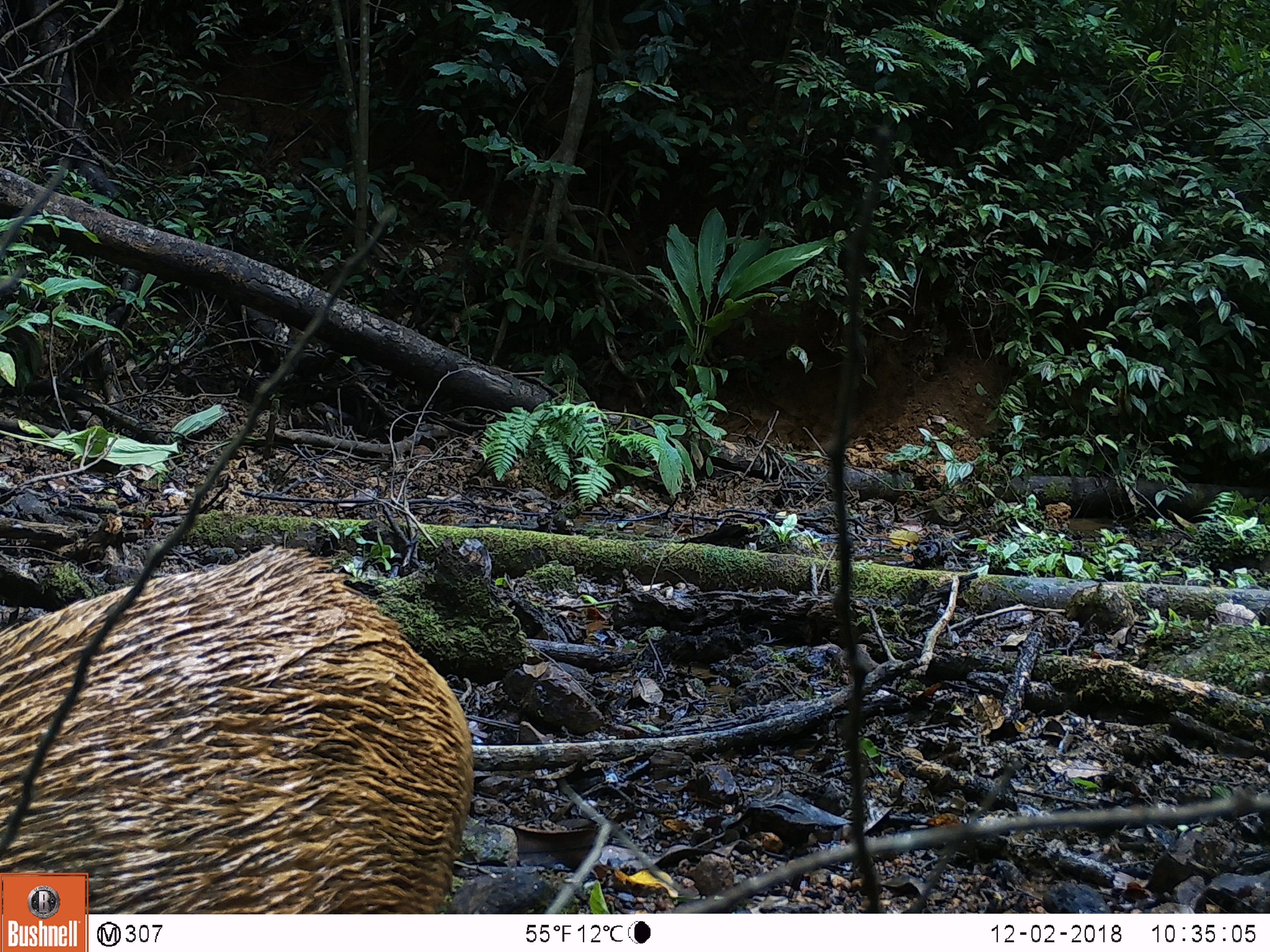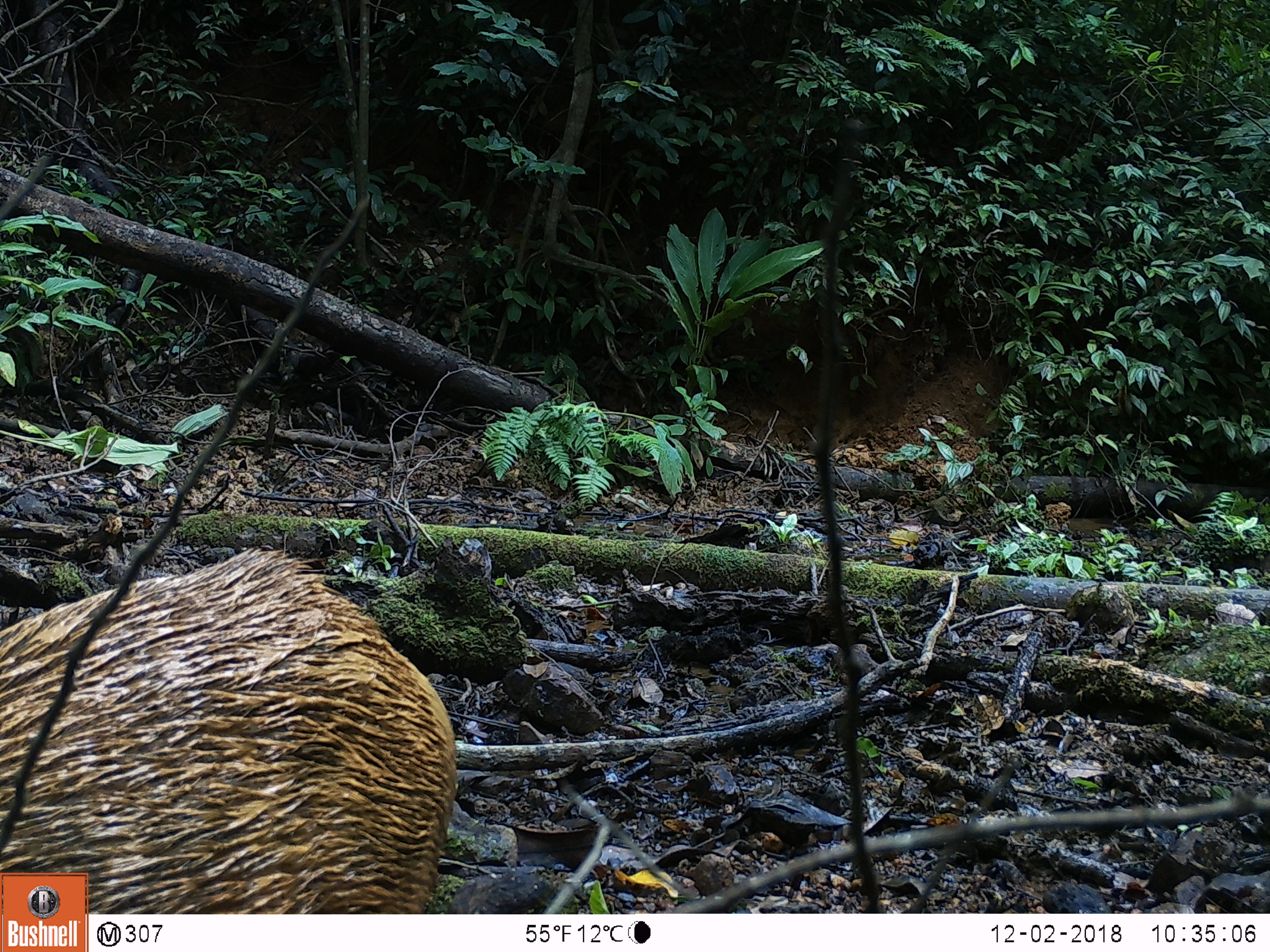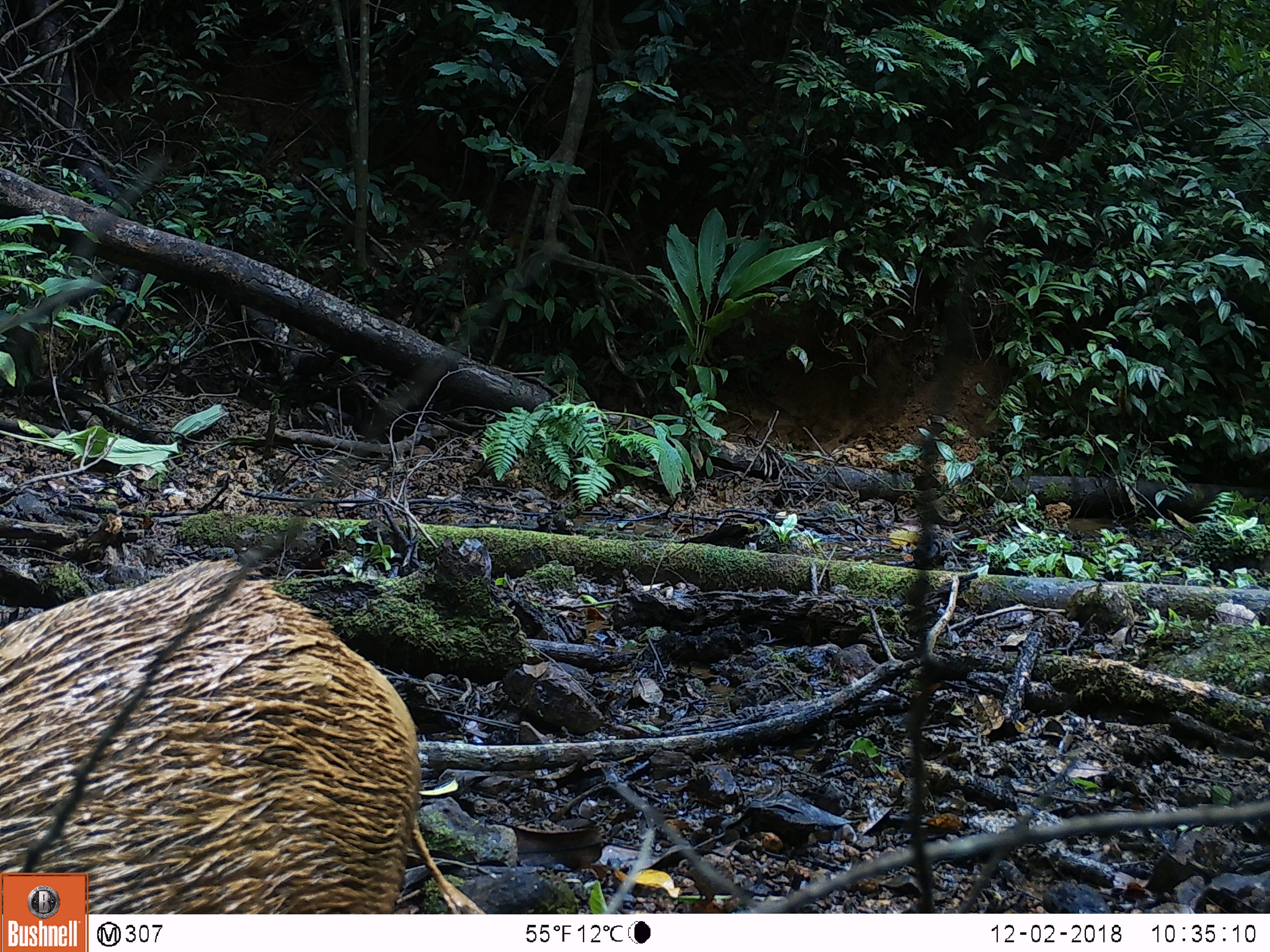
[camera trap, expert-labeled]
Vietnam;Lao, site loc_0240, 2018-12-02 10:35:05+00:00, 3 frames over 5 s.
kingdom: Animalia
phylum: Chordata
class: Mammalia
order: Artiodactyla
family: Suidae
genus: Sus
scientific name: Sus scrofa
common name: eurasian wild pig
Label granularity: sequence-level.